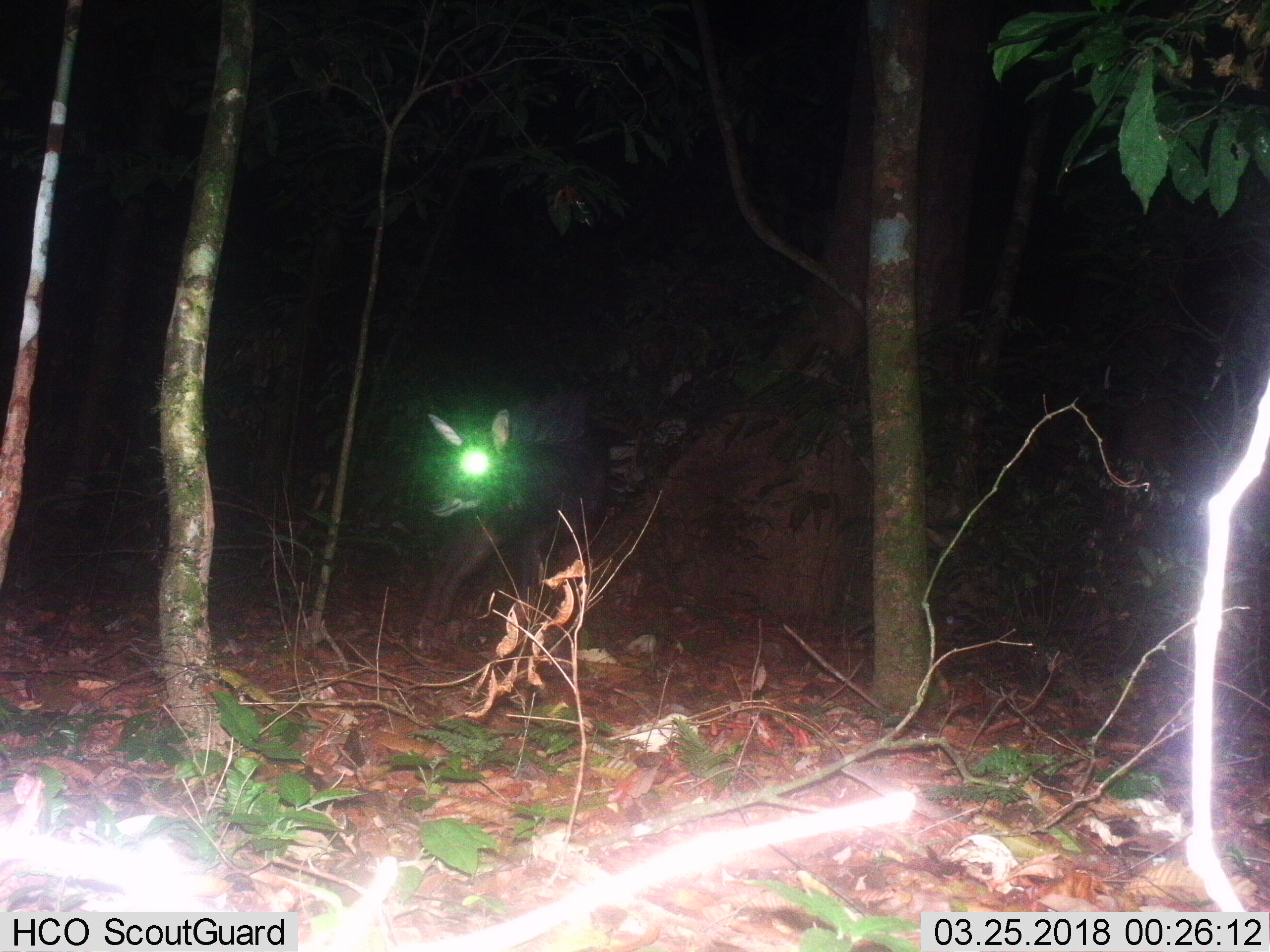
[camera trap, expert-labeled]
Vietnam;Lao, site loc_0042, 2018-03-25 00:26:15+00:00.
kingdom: Animalia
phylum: Chordata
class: Mammalia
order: Artiodactyla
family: Bovidae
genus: Capricornis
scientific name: Capricornis sumatraensis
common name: chinese serow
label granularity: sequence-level